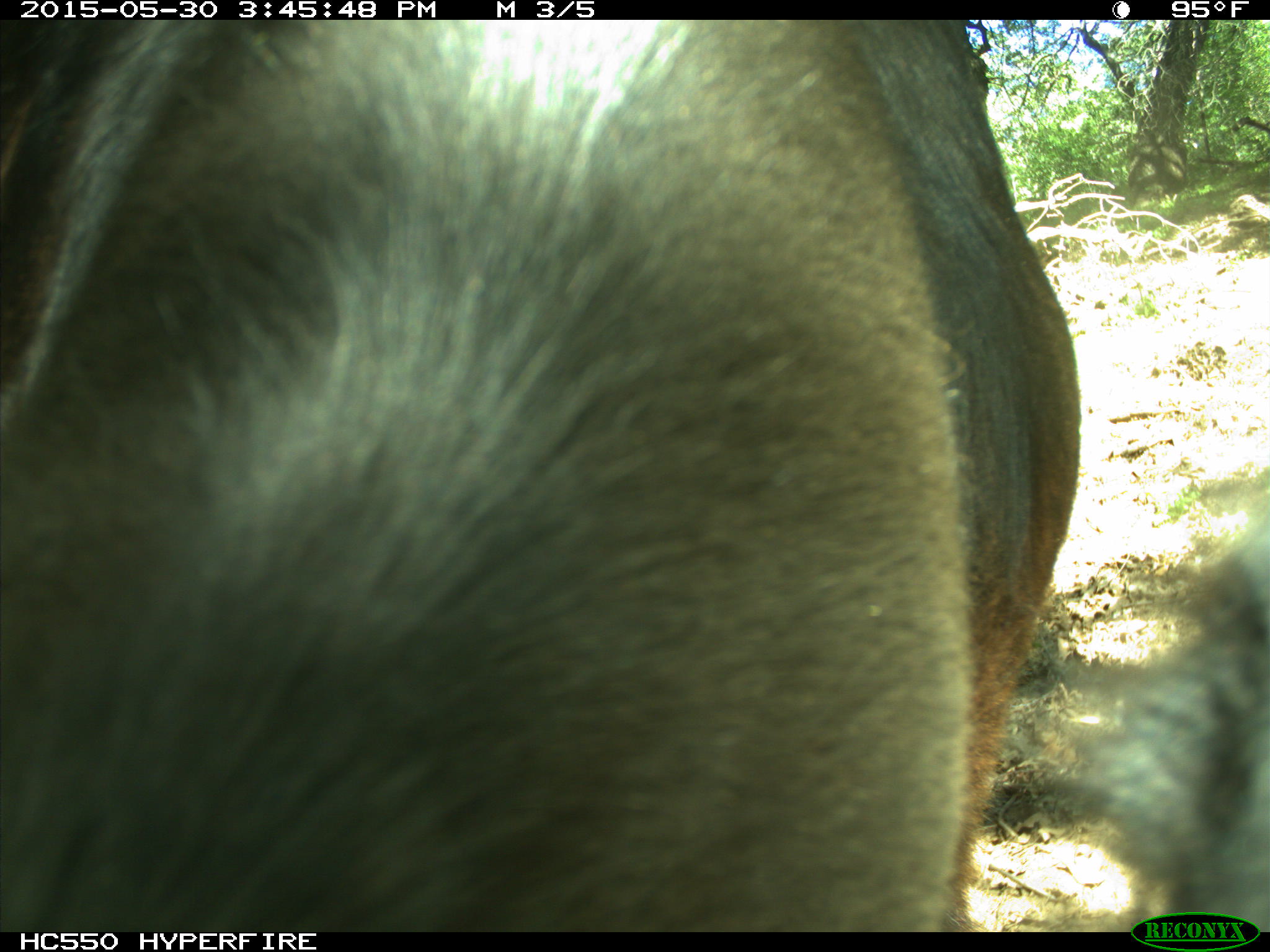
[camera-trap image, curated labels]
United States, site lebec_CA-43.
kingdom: Animalia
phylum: Chordata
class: Mammalia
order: Artiodactyla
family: Bovidae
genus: Bos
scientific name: Bos taurus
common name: domestic cow